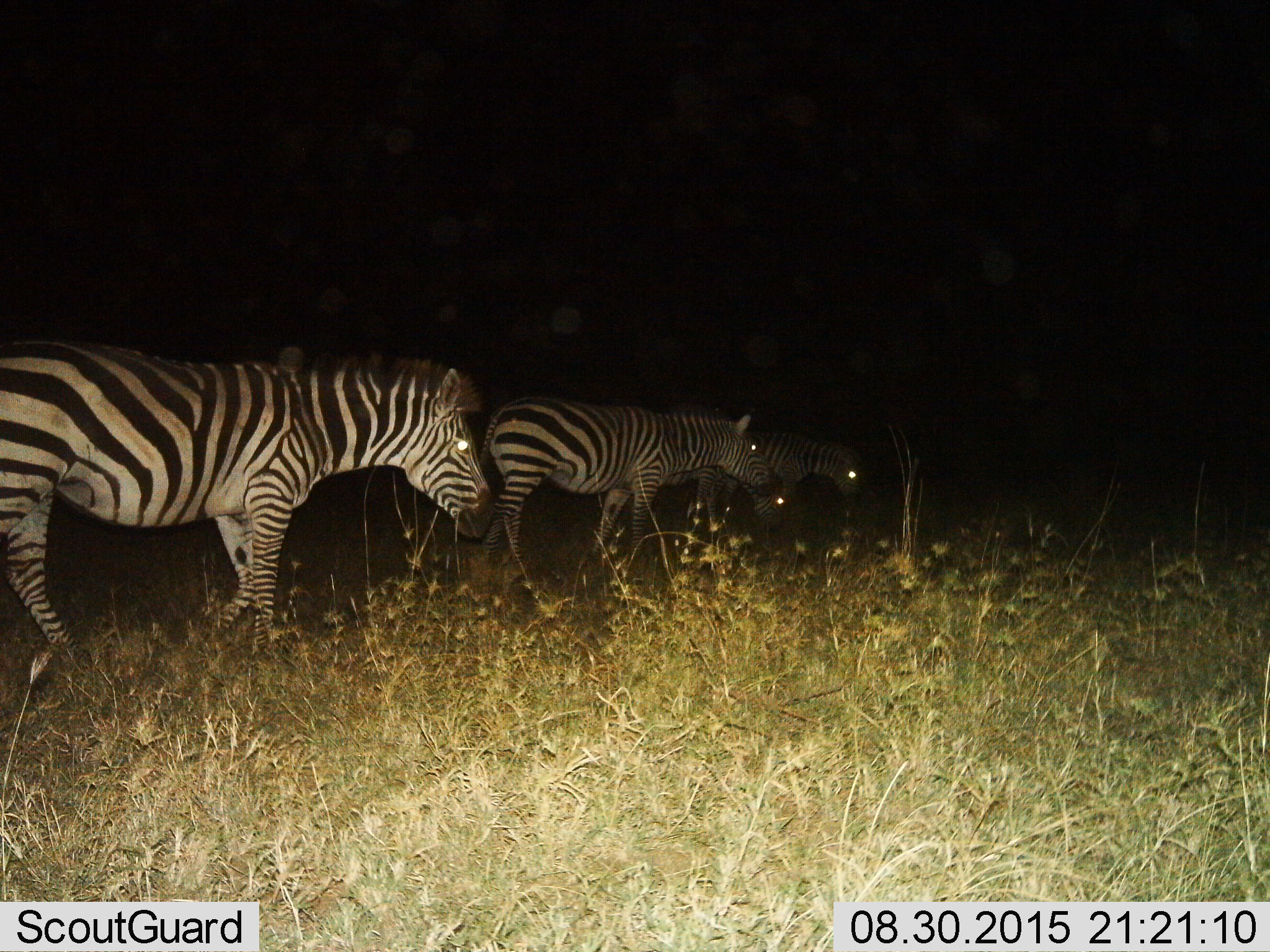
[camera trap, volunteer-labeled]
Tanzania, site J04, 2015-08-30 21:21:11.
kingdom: Animalia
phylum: Chordata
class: Mammalia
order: Perissodactyla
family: Equidae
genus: Equus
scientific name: Equus quagga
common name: plains zebra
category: zebra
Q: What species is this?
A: Zebra (plains zebra) (Equus quagga).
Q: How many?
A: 4.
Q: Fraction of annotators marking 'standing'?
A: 44%.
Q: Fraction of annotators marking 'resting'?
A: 0%.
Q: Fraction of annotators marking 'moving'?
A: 78%.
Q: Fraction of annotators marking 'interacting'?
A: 0%.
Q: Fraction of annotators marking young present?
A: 11%.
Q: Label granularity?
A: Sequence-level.